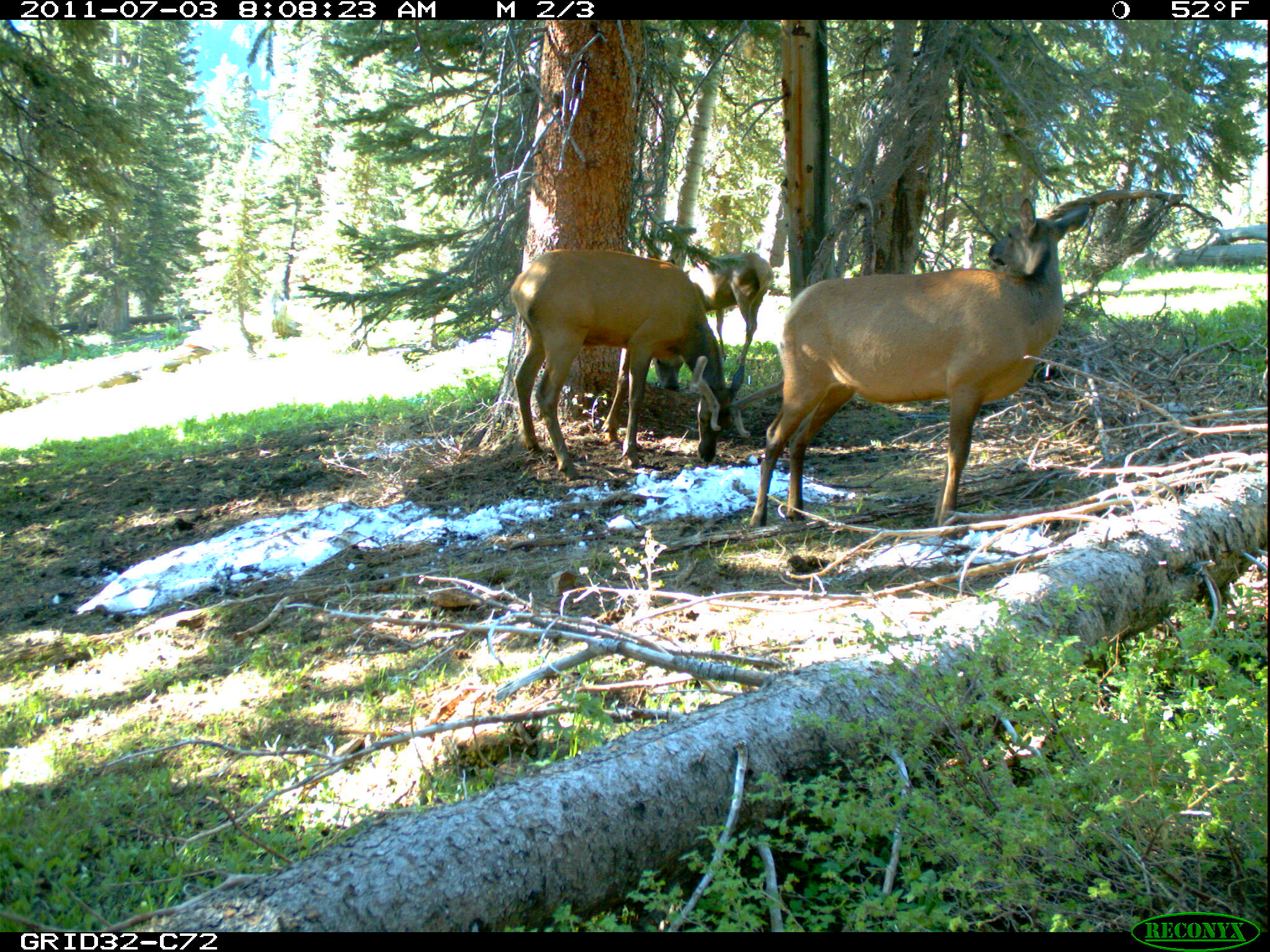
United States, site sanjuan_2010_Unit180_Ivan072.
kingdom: Animalia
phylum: Chordata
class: Mammalia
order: Artiodactyla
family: Cervidae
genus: Cervus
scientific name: Cervus elaphus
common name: red deer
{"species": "Cervus elaphus (red deer)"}